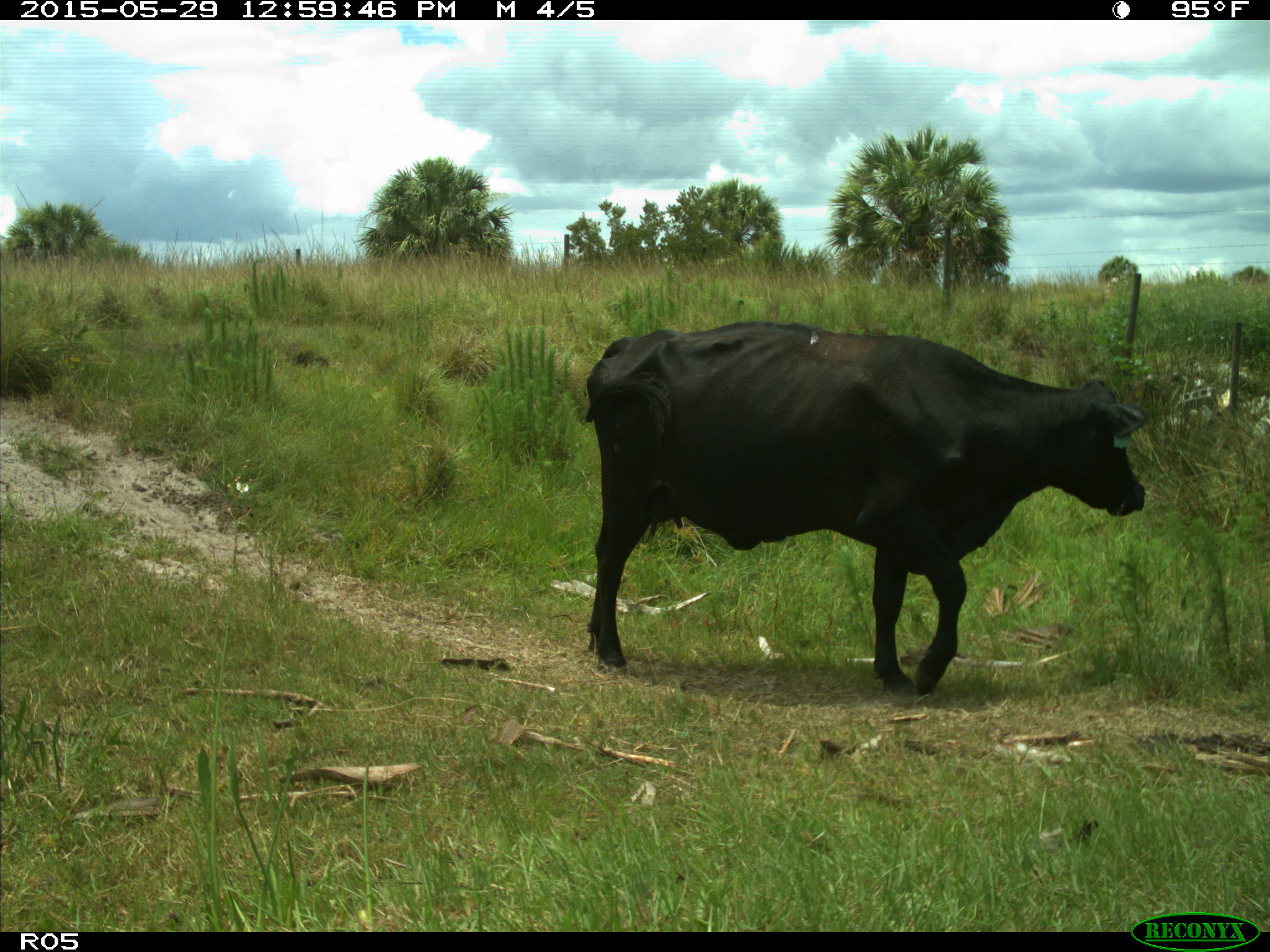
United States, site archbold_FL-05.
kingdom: Animalia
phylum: Chordata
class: Mammalia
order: Artiodactyla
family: Bovidae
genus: Bos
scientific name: Bos taurus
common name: domestic cow